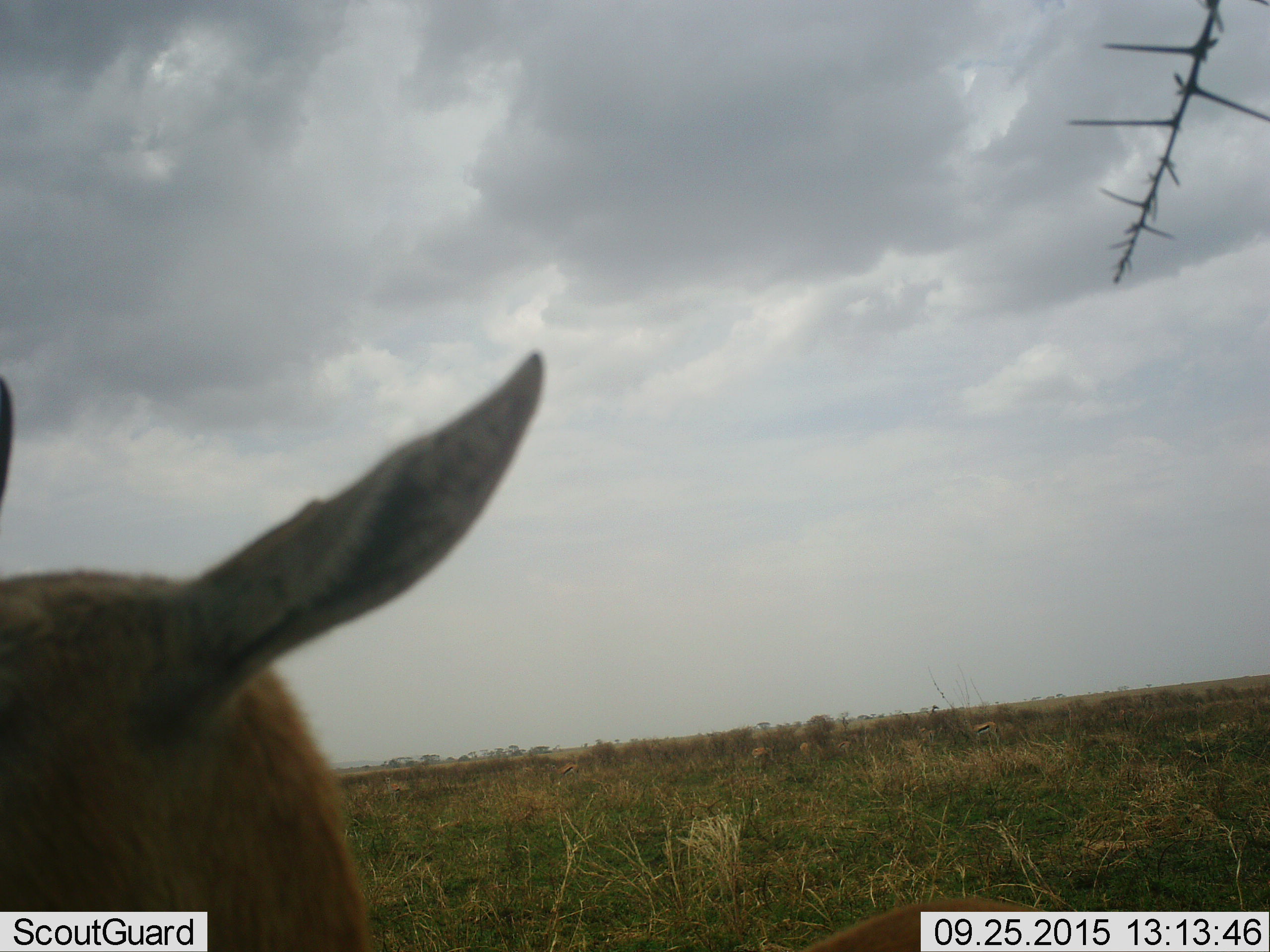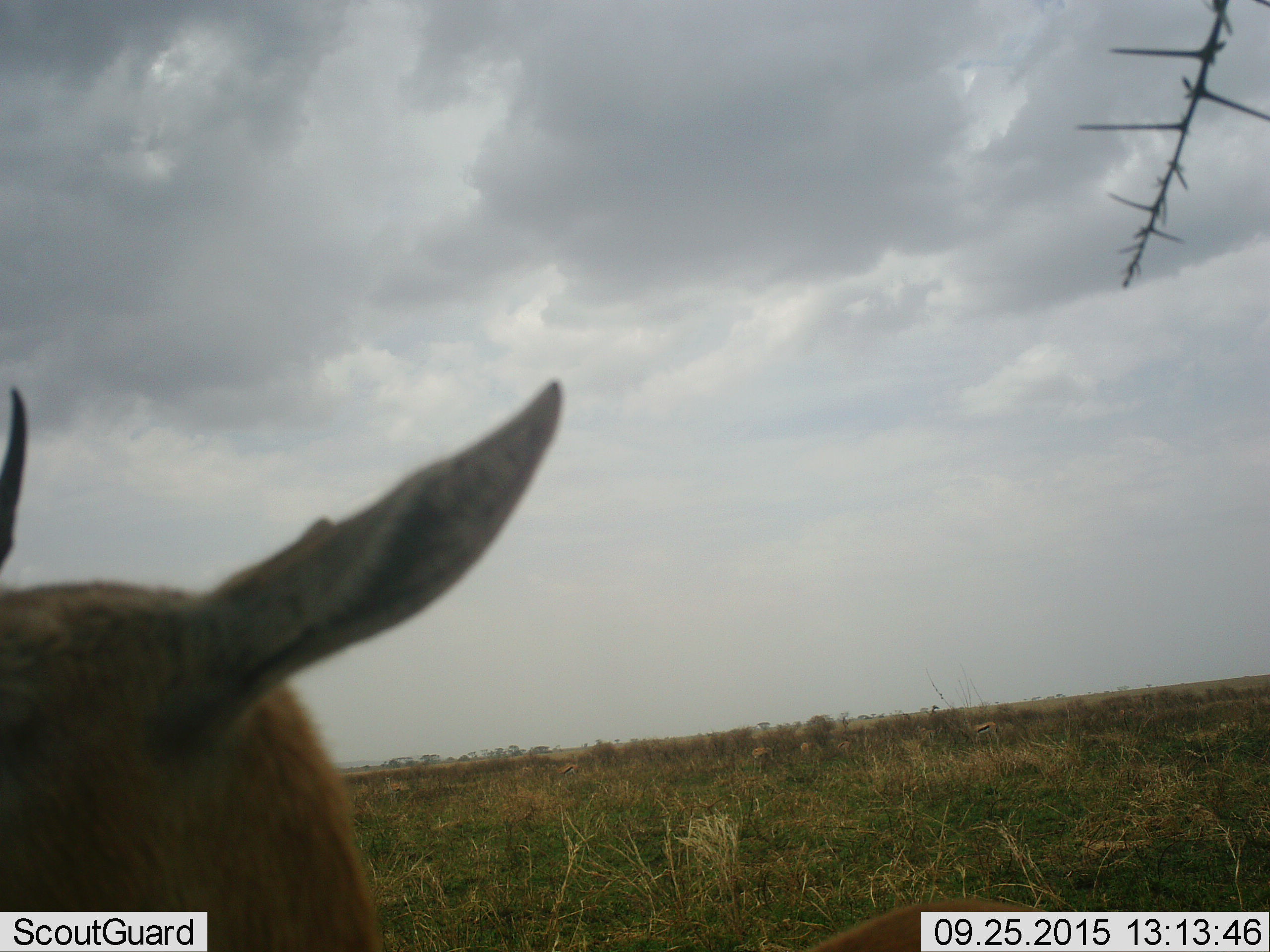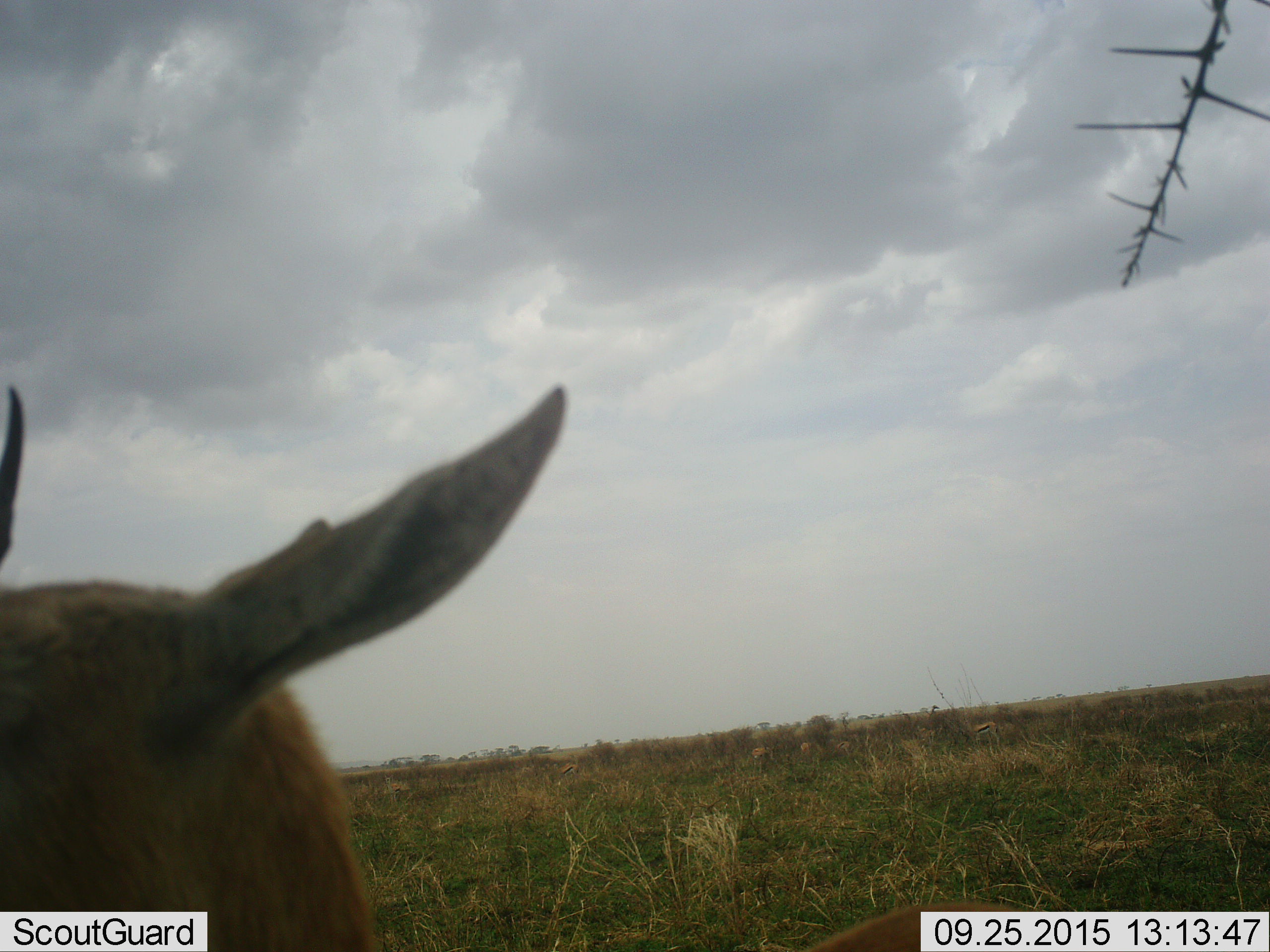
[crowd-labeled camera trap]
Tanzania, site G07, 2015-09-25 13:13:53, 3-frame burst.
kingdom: Animalia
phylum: Chordata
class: Mammalia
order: Artiodactyla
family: Bovidae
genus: Eudorcas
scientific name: Eudorcas thomsonii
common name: thomson's gazelle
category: gazellethomsons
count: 3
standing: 100%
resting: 0%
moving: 0%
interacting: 0%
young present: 0%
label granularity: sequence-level